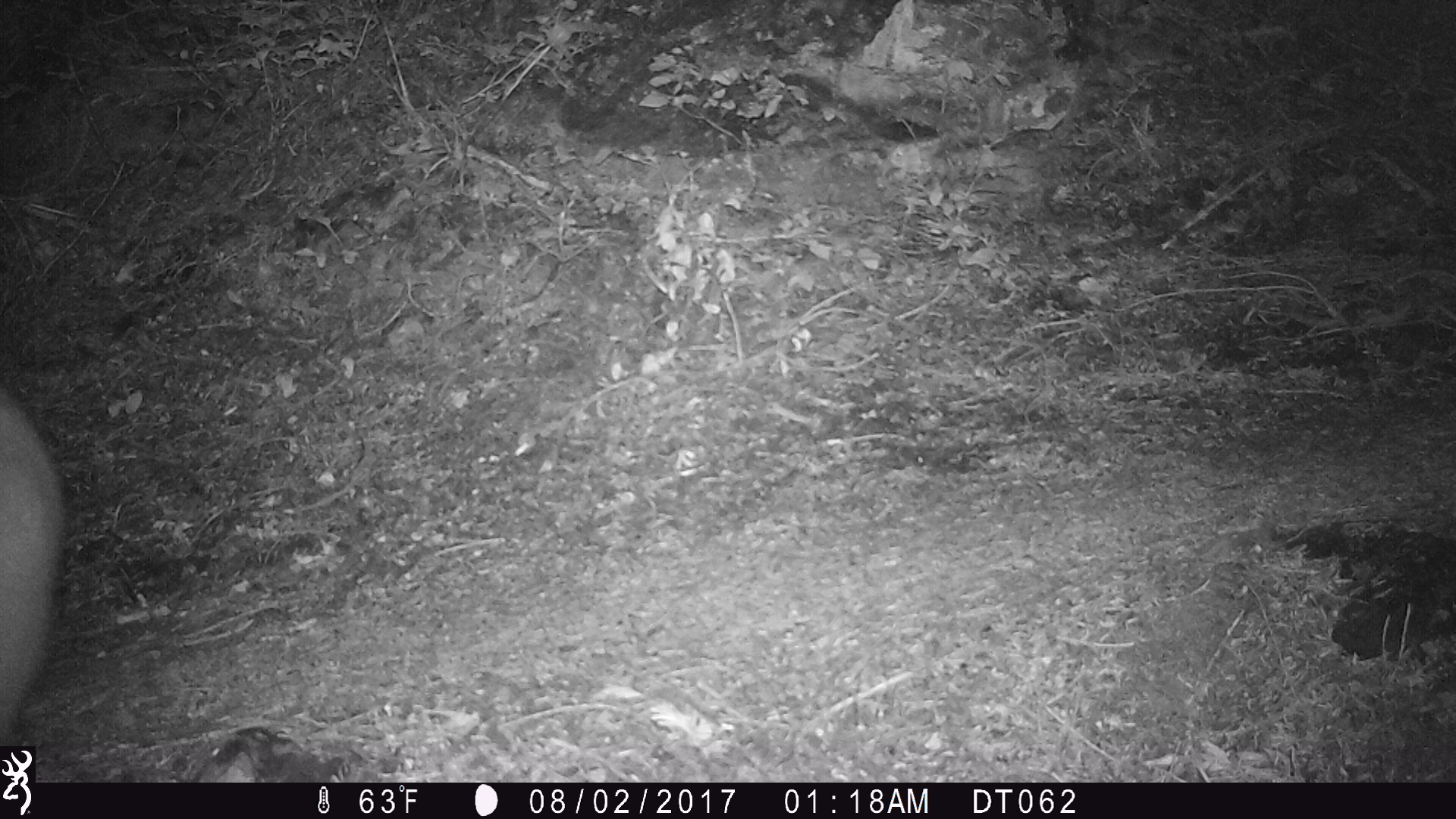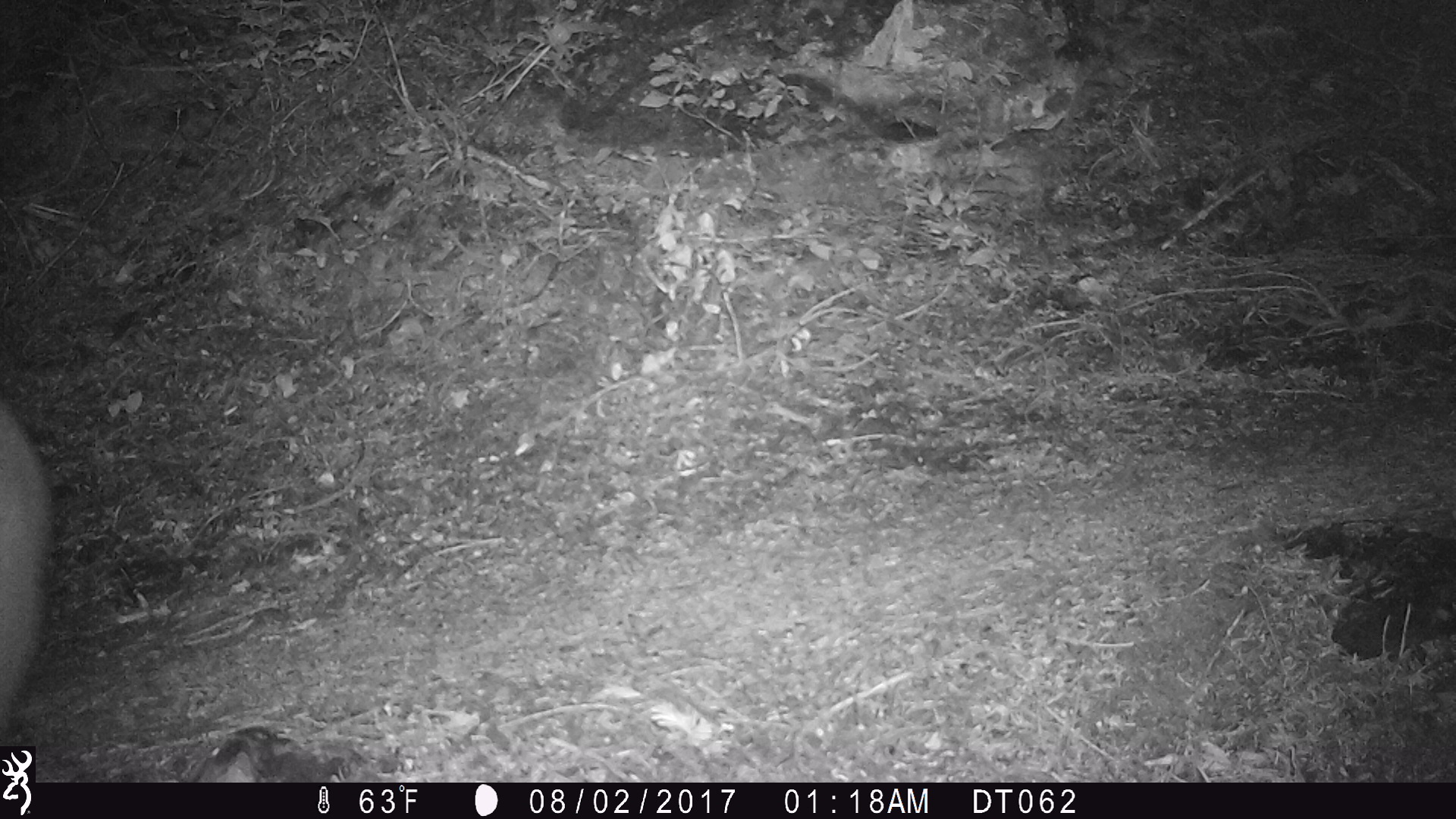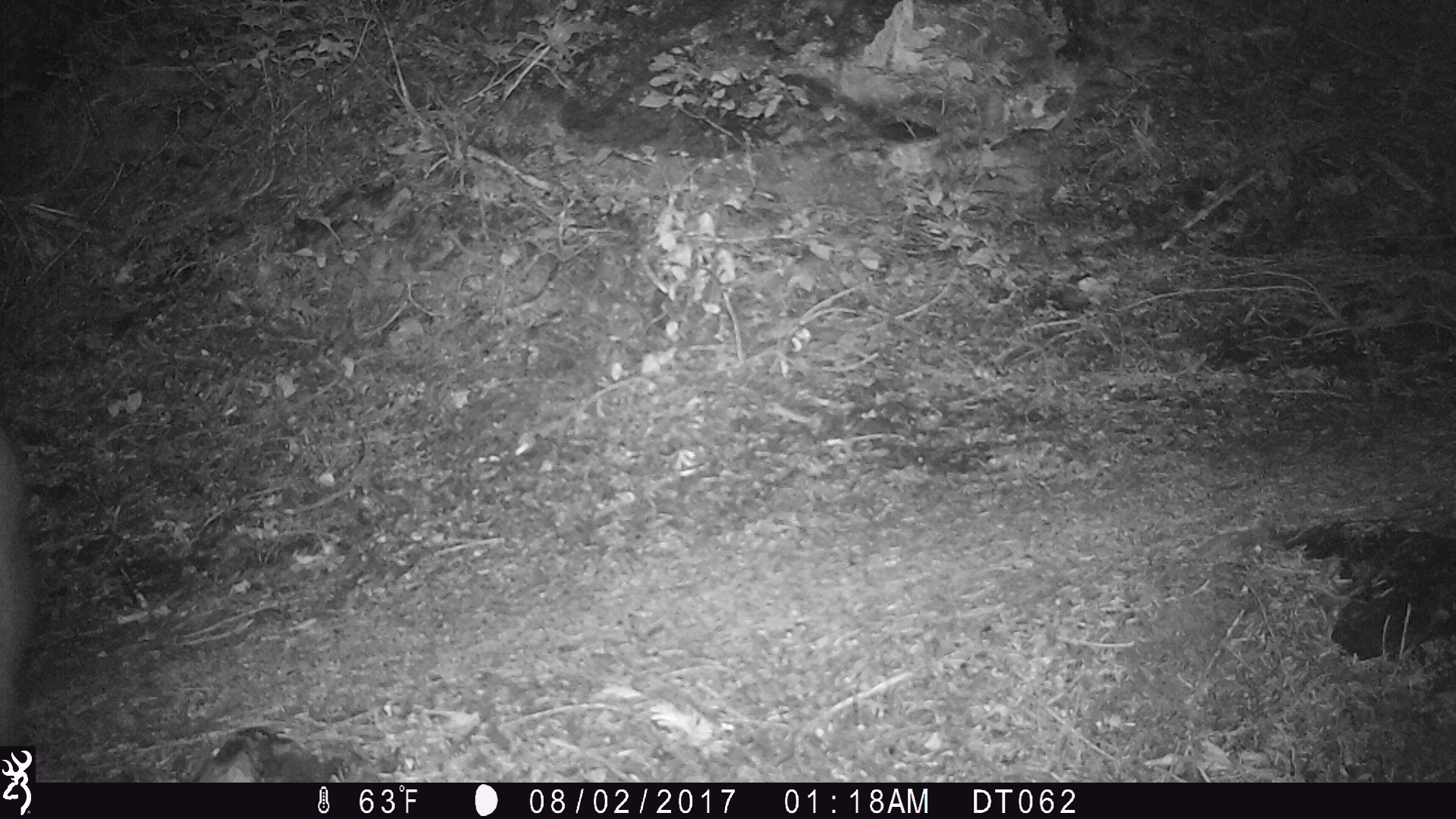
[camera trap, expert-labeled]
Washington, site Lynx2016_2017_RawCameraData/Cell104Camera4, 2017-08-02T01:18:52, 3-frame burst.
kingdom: Animalia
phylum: Chordata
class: Mammalia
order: Artiodactyla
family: Bovidae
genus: Oreamnos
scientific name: Oreamnos americanus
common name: mountain goat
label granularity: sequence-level